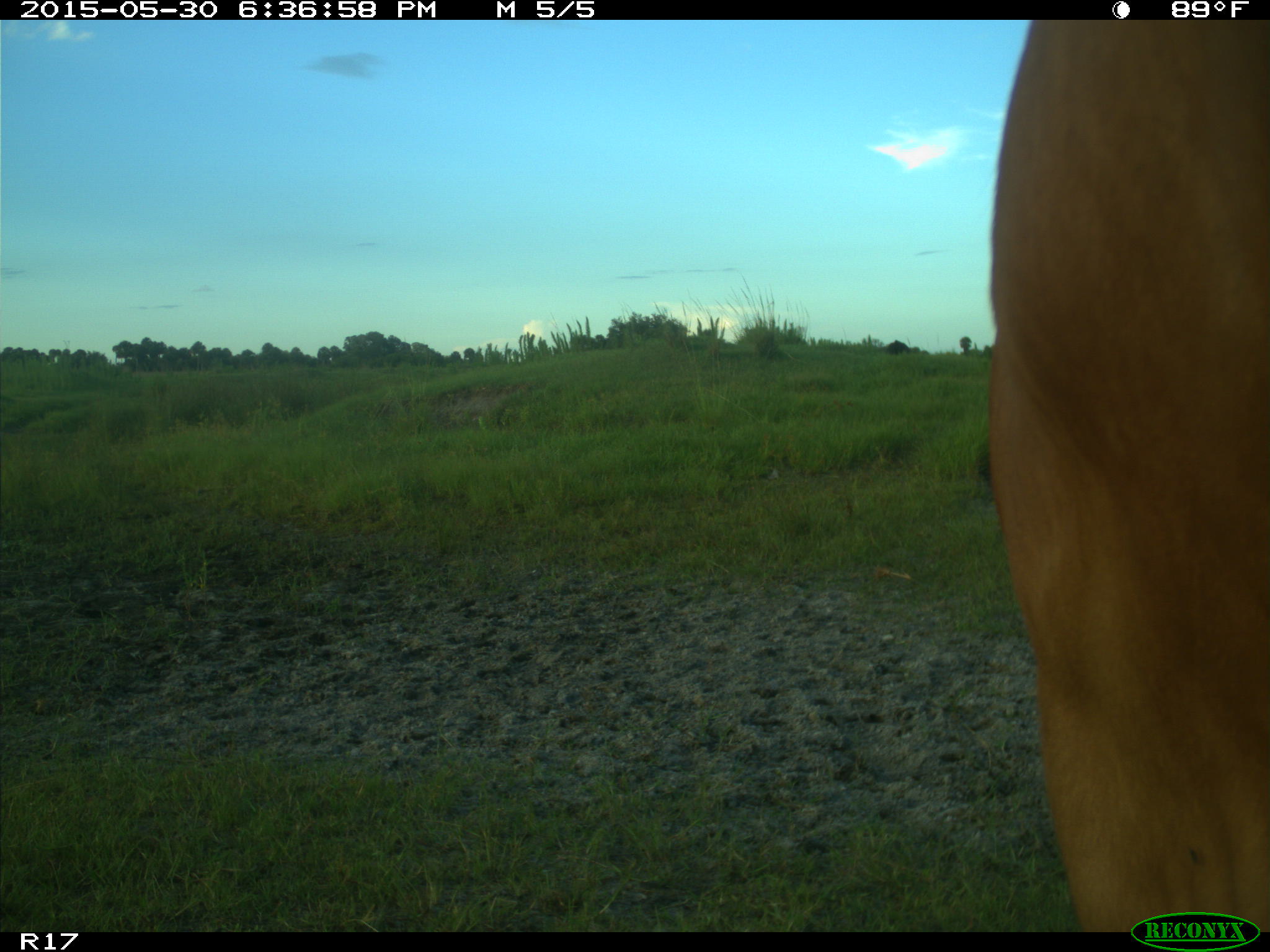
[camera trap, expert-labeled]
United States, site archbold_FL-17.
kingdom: Animalia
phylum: Chordata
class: Mammalia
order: Artiodactyla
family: Bovidae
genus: Bos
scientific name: Bos taurus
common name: domestic cow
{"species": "Bos taurus (domestic cow)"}